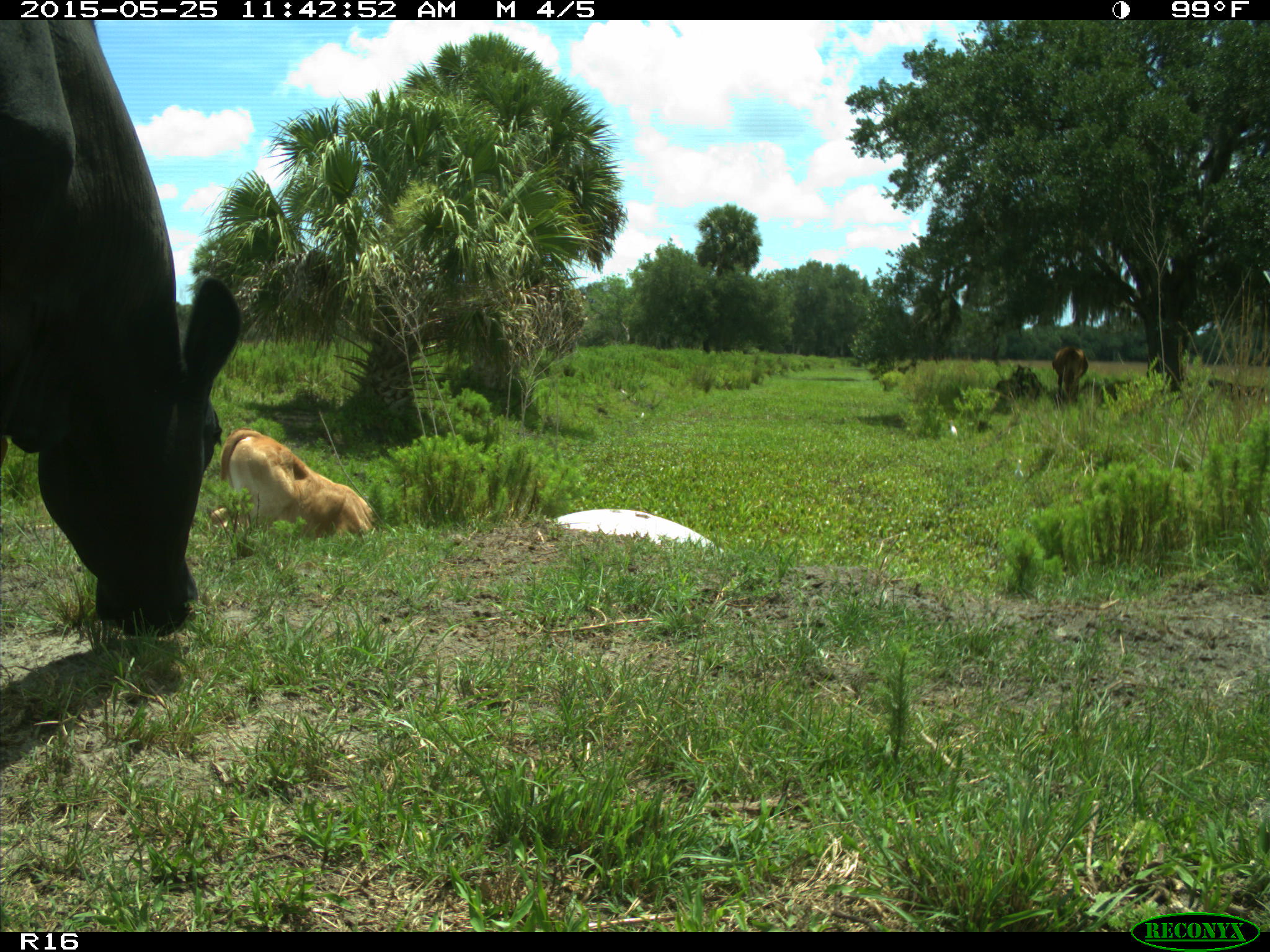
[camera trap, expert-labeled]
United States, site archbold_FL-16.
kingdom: Animalia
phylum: Chordata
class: Mammalia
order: Artiodactyla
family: Bovidae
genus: Bos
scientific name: Bos taurus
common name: domestic cow